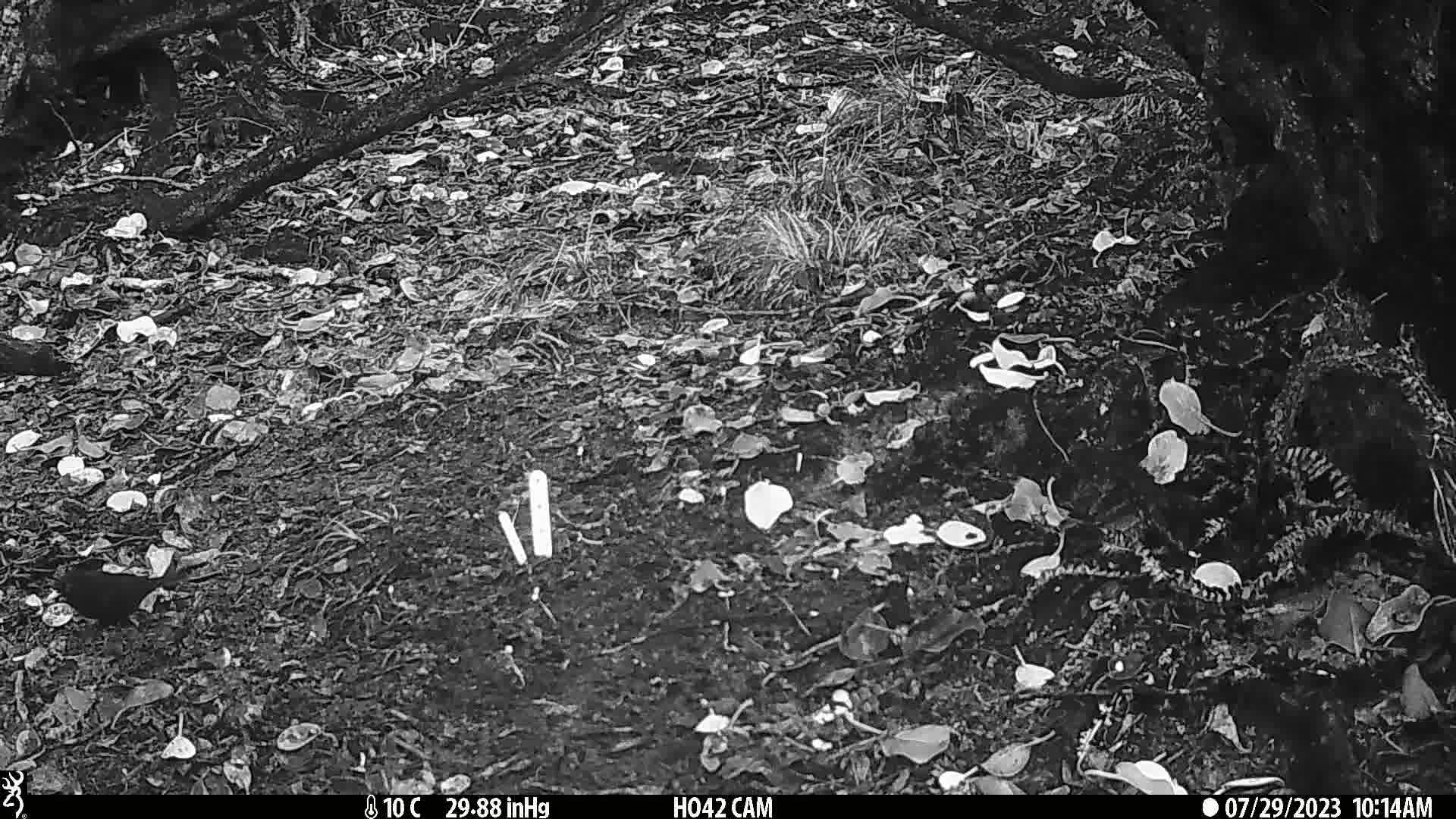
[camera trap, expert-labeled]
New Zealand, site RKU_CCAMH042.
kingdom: Animalia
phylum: Chordata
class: Aves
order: Passeriformes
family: Turdidae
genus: Turdus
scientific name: Turdus merula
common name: eurasian blackbird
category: blackbird